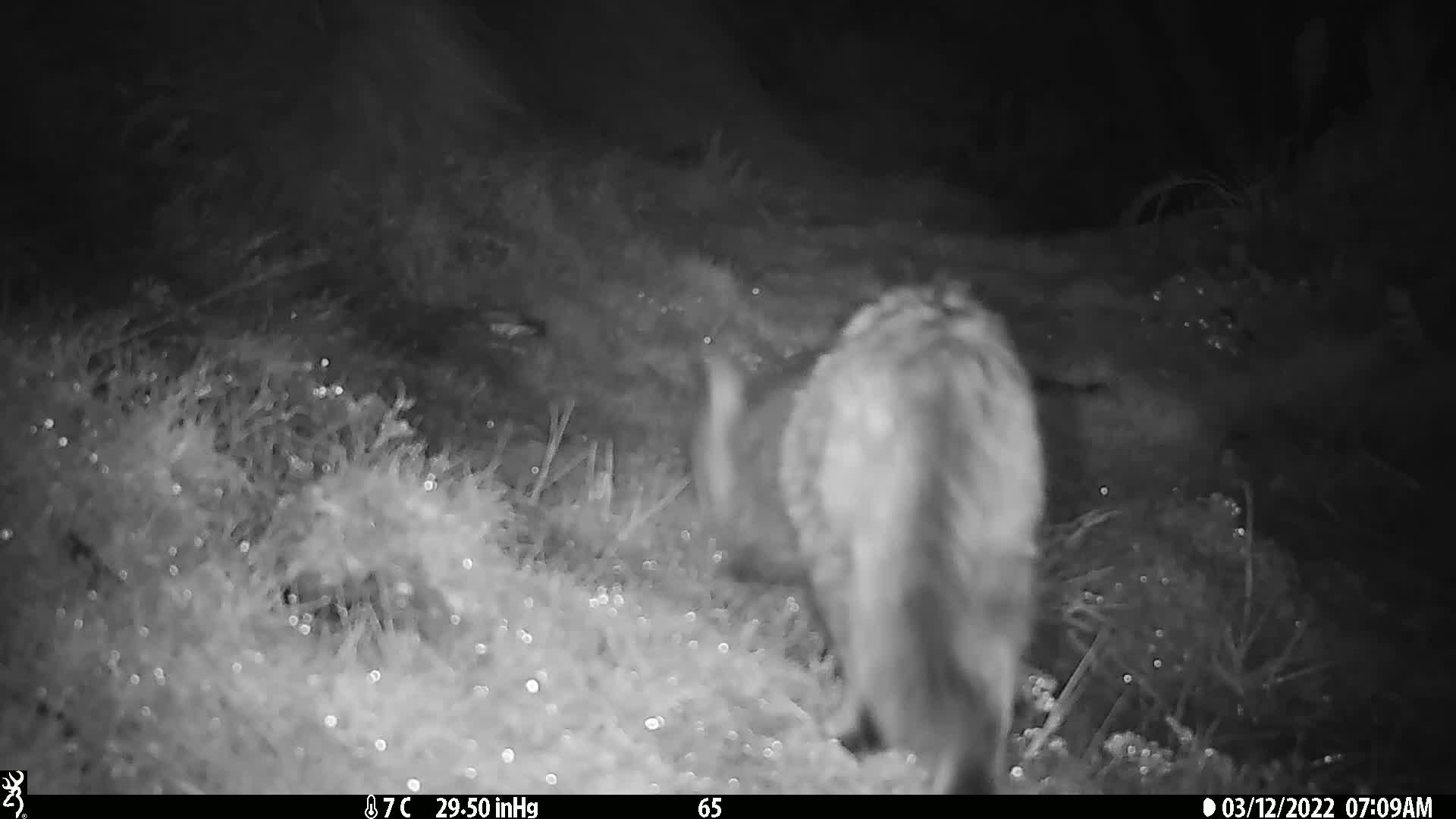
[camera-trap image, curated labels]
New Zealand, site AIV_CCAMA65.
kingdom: Animalia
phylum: Chordata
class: Mammalia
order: Carnivora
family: Felidae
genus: Felis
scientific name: Felis catus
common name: domestic cat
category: cat